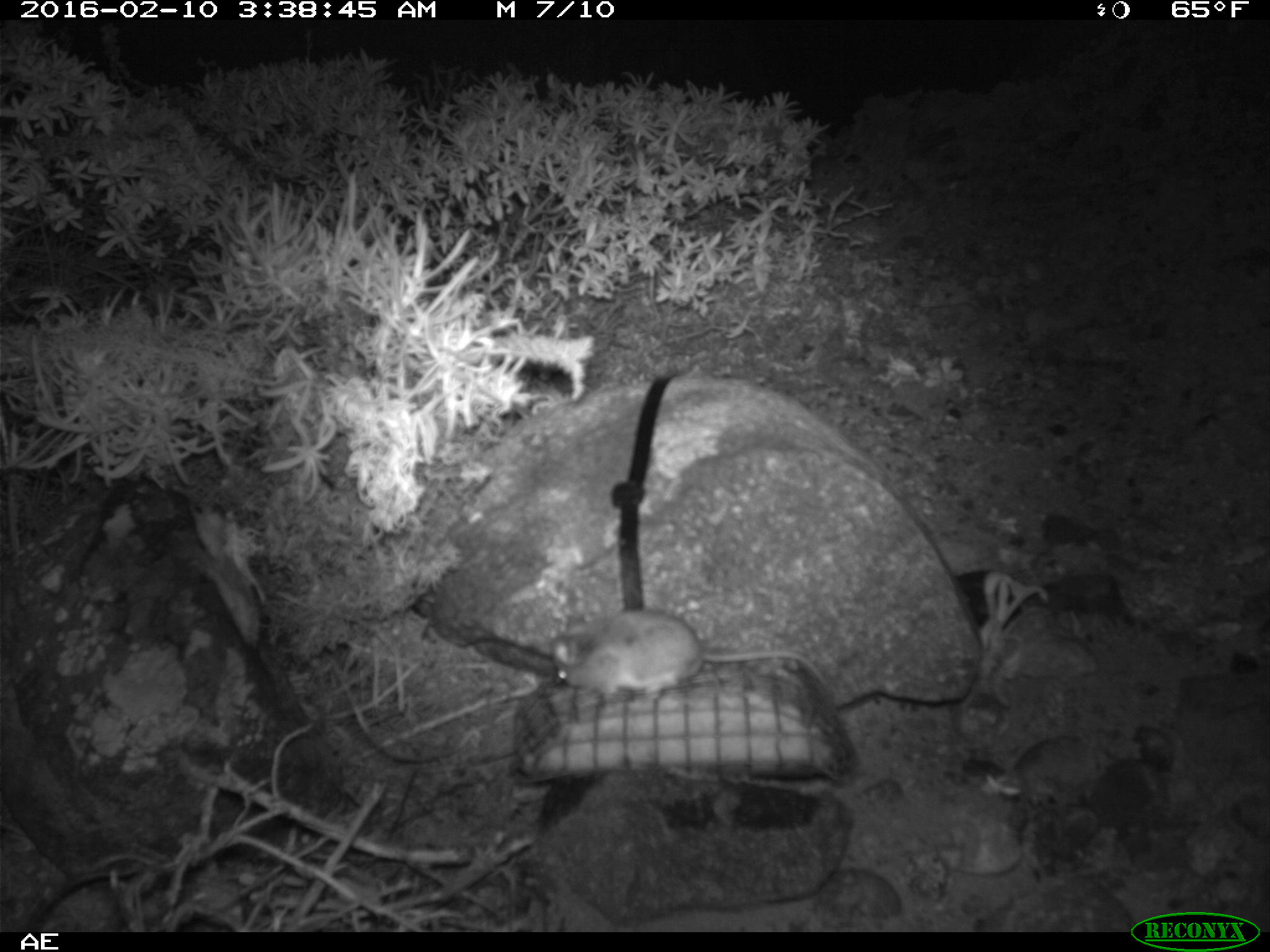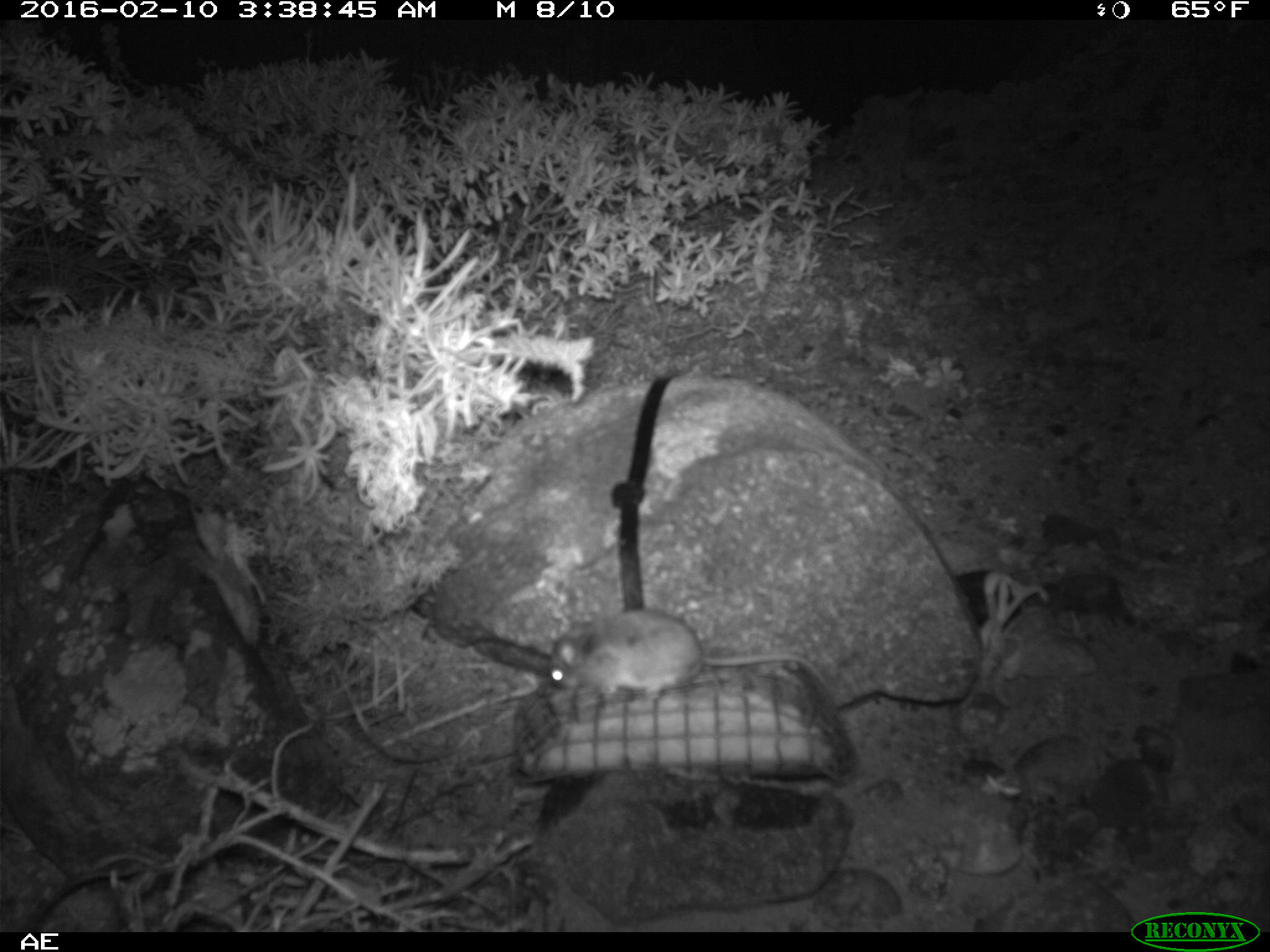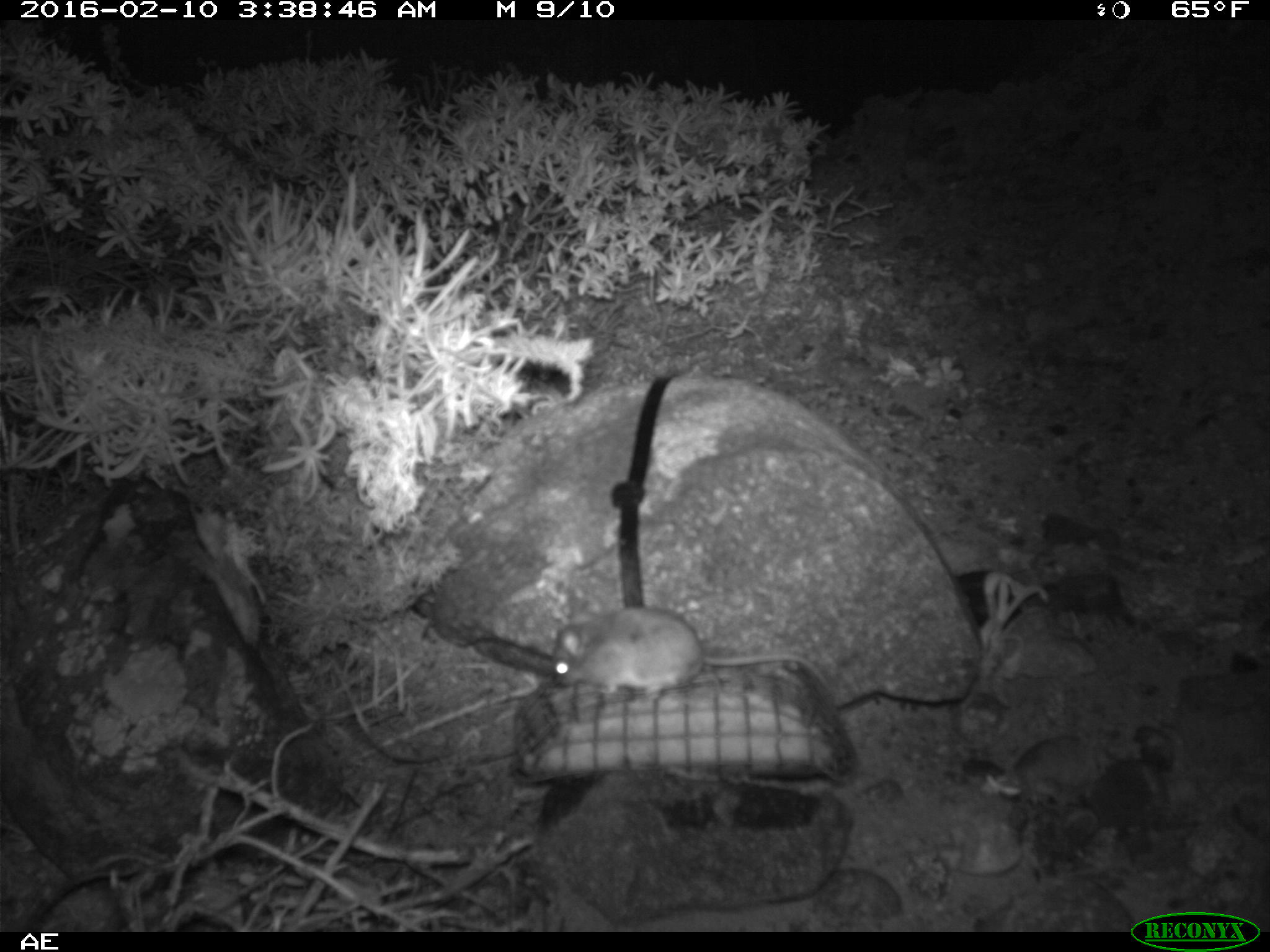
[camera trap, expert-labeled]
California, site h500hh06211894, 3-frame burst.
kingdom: Animalia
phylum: Chordata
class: Mammalia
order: Rodentia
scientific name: Rodentia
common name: rodent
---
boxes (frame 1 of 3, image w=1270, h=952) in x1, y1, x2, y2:
rodent: 549, 607, 835, 715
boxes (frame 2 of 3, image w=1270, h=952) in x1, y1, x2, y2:
rodent: 548, 609, 829, 703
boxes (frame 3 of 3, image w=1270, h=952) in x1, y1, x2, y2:
rodent: 550, 607, 837, 704